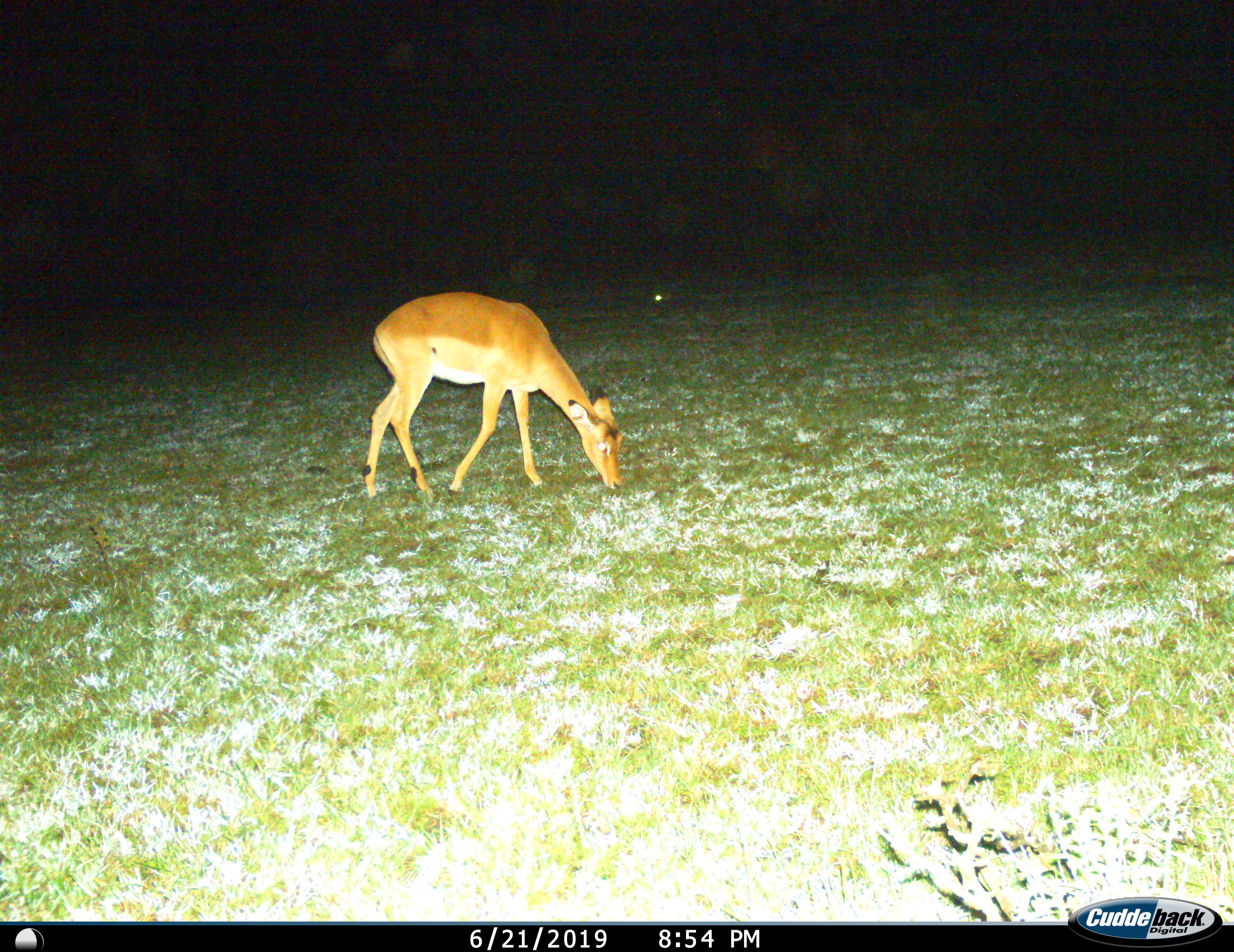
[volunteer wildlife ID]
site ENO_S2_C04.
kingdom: Animalia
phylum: Chordata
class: Mammalia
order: Artiodactyla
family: Bovidae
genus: Aepyceros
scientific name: Aepyceros melampus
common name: impala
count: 1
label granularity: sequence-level